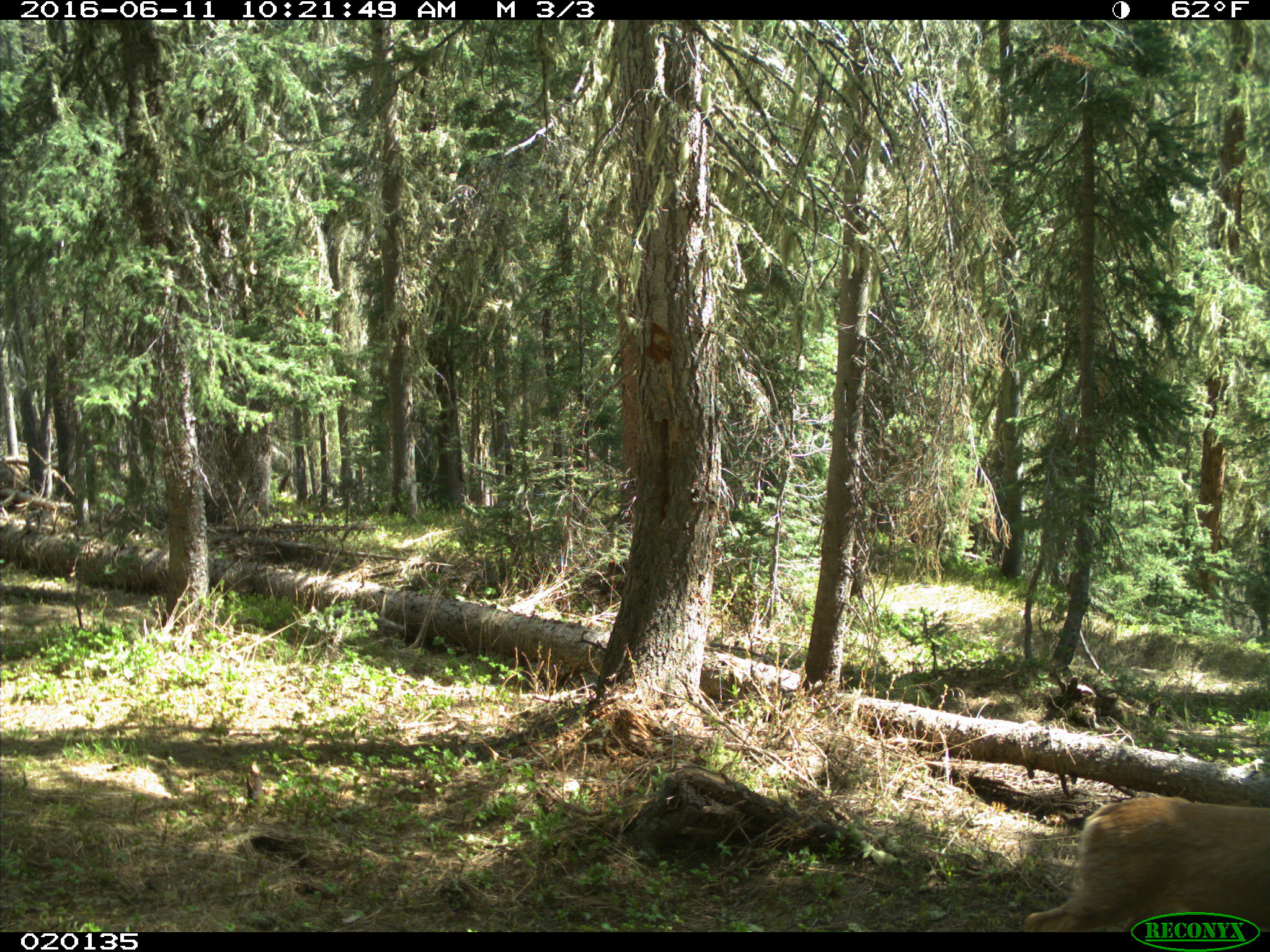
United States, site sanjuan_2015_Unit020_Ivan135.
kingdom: Animalia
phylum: Chordata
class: Mammalia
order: Artiodactyla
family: Cervidae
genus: Odocoileus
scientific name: Odocoileus hemionus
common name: mule deer